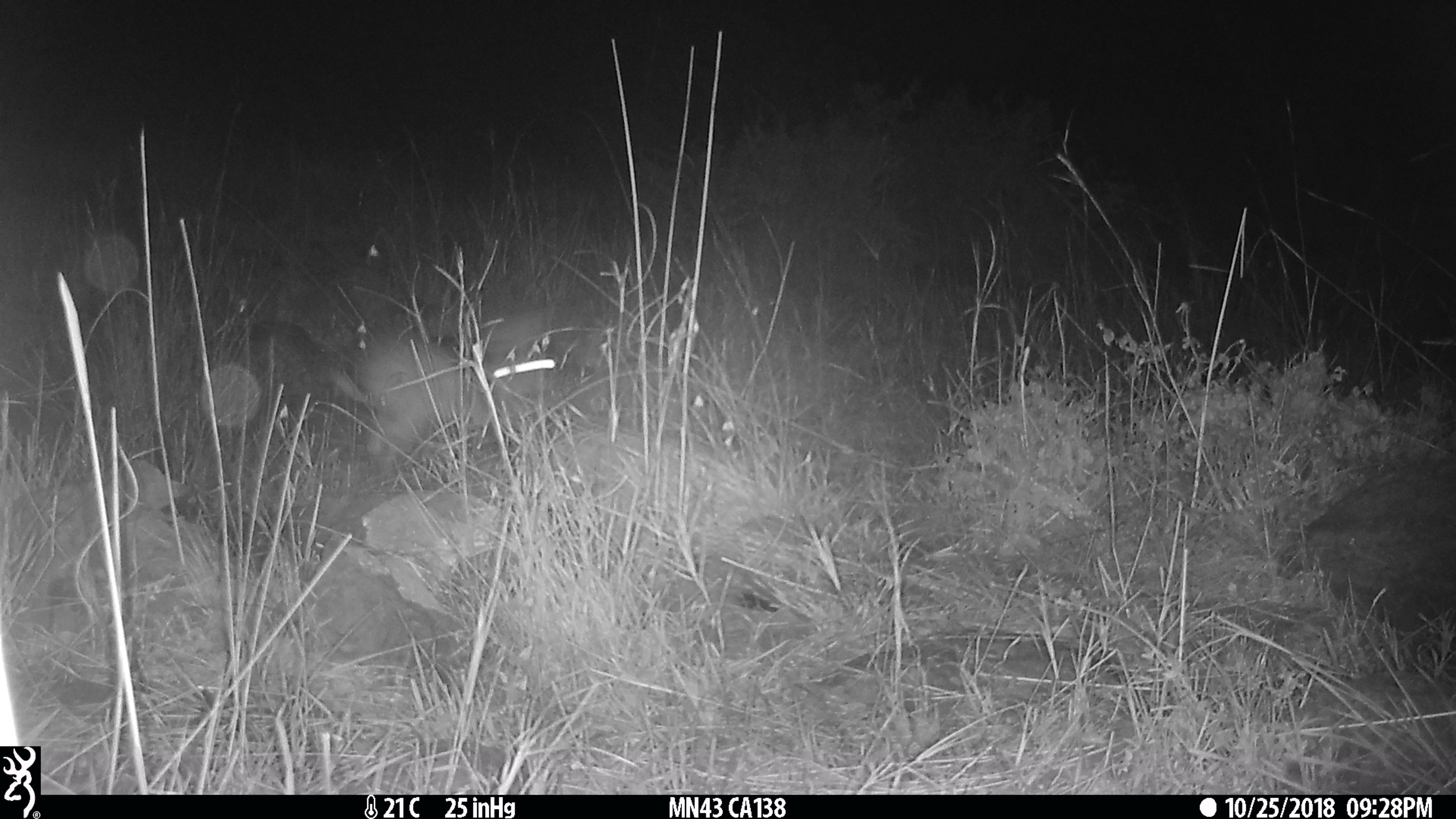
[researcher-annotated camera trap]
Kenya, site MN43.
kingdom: Animalia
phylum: Chordata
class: Mammalia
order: Lagomorpha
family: Leporidae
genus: Lepus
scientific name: Lepus capensis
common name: cape hare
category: hare